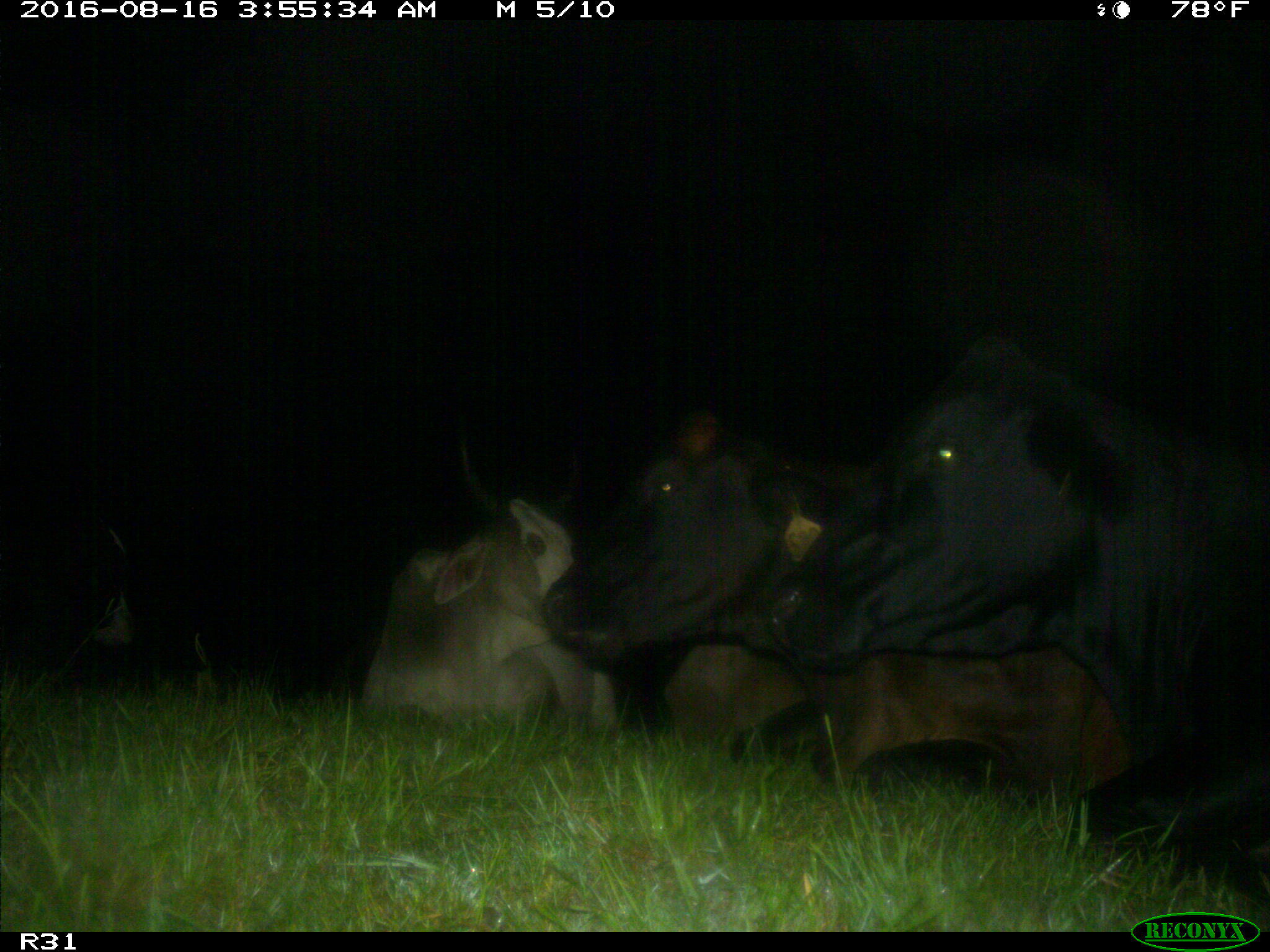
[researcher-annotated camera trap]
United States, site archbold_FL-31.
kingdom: Animalia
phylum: Chordata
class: Mammalia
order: Artiodactyla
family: Bovidae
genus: Bos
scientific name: Bos taurus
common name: domestic cow